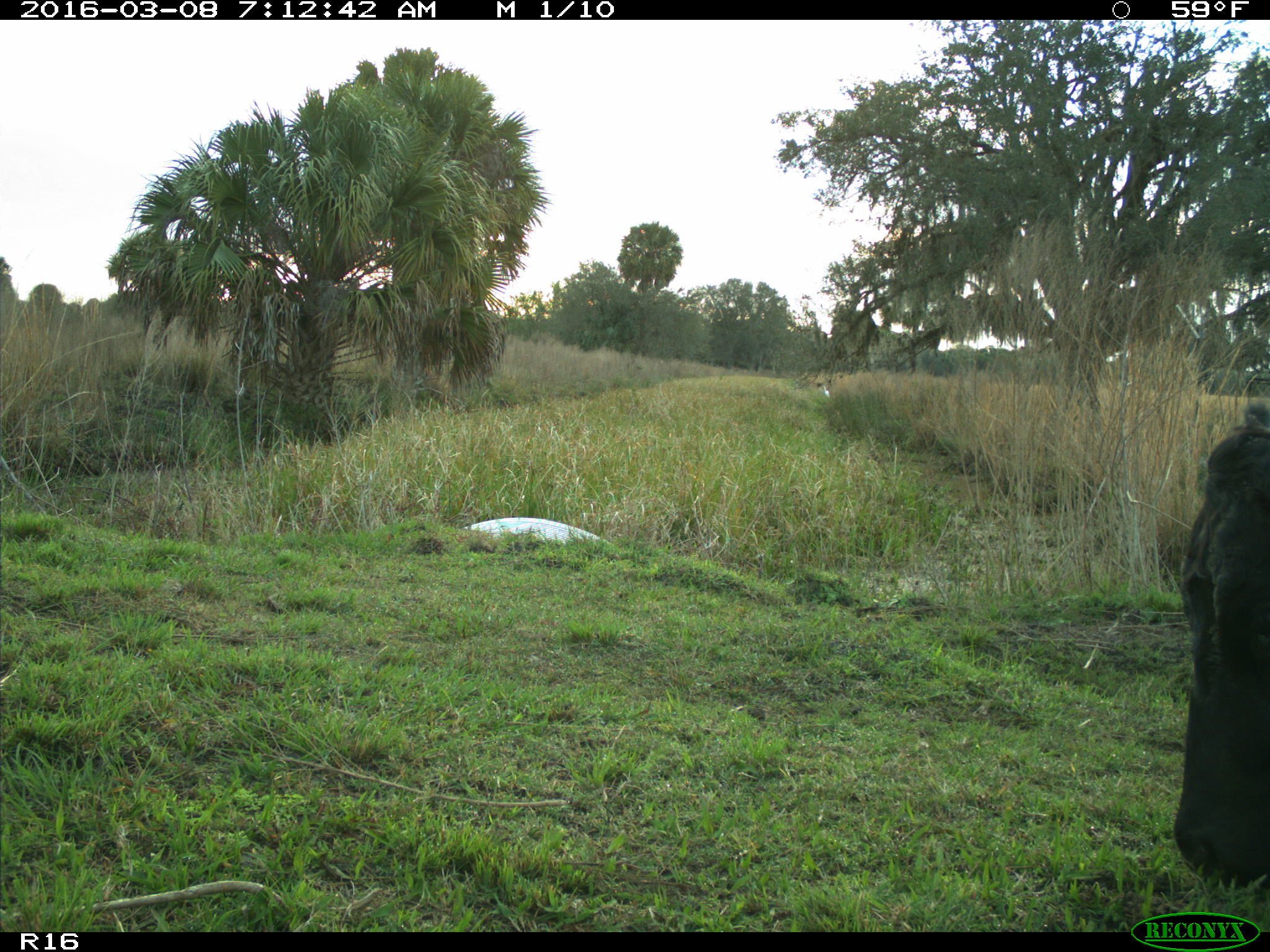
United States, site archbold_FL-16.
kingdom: Animalia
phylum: Chordata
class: Mammalia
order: Artiodactyla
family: Bovidae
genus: Bos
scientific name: Bos taurus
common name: domestic cow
Bos taurus (domestic cow).